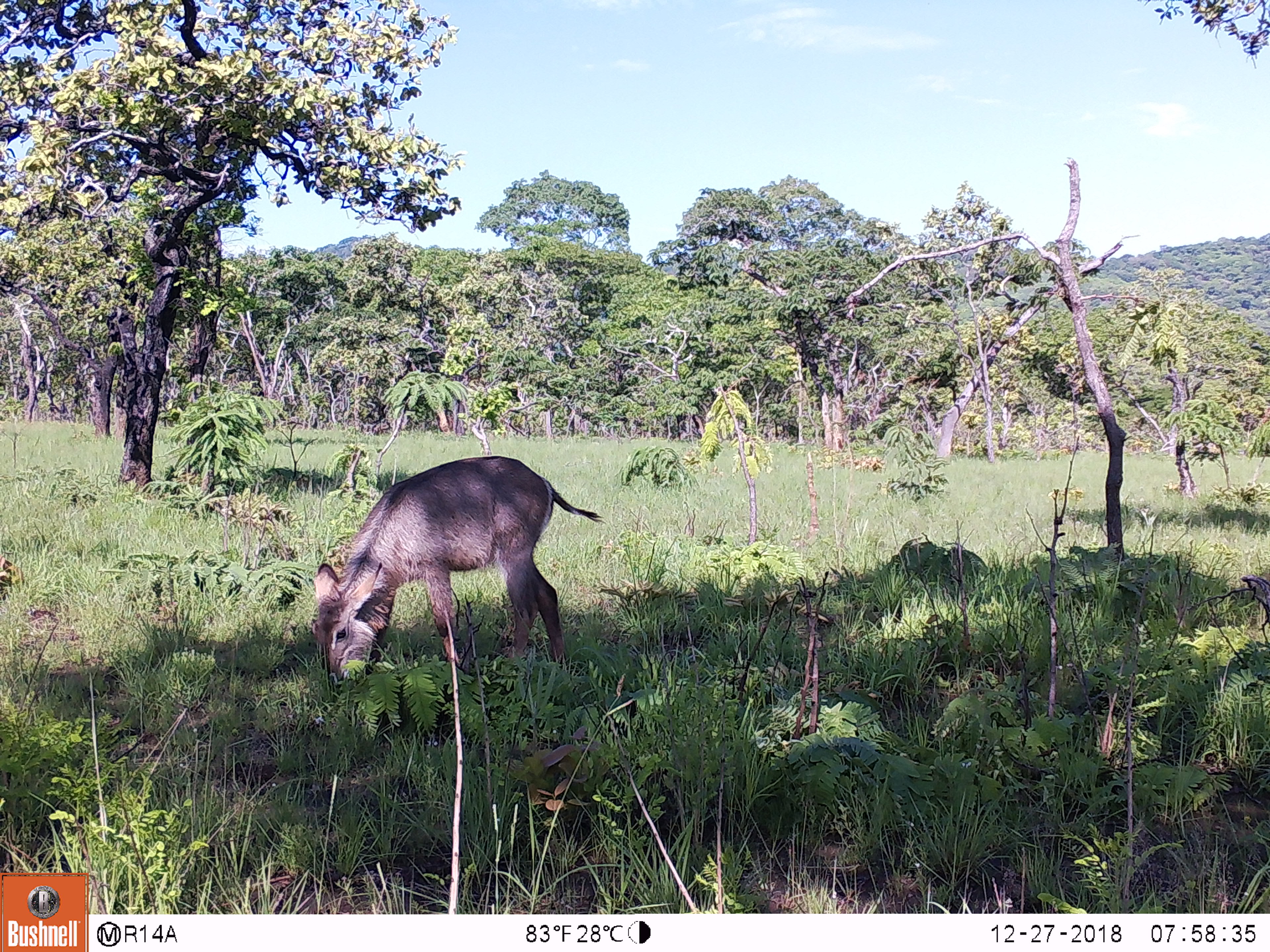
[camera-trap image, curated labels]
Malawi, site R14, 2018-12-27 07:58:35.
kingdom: Animalia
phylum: Chordata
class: Mammalia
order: Artiodactyla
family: Bovidae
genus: Kobus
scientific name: Kobus ellipsiprymnus ellipsiprymnus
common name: common waterbuck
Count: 1.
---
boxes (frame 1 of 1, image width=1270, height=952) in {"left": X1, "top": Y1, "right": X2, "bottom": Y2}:
common waterbuck: {"left": 308, "top": 451, "right": 605, "bottom": 716}